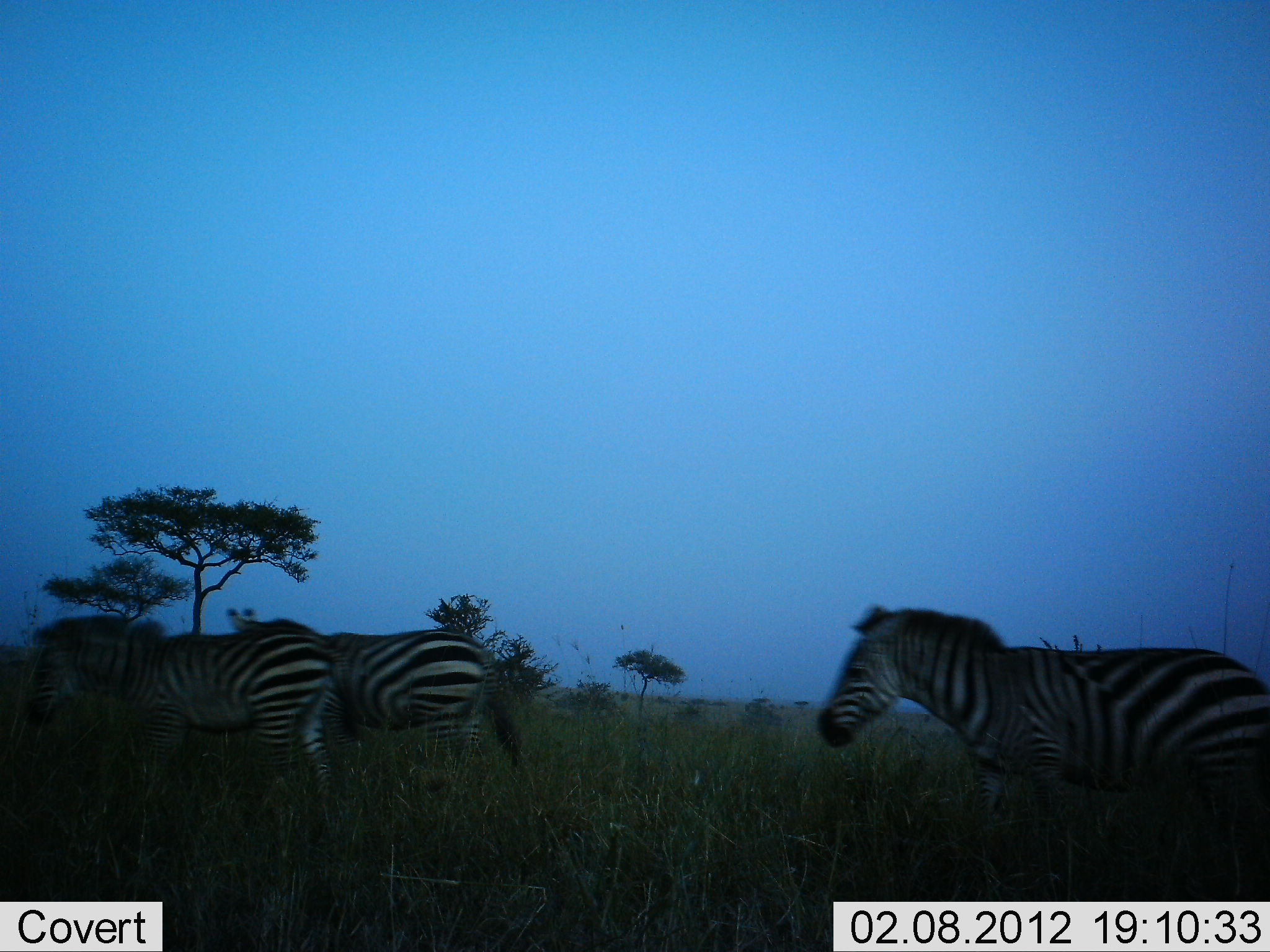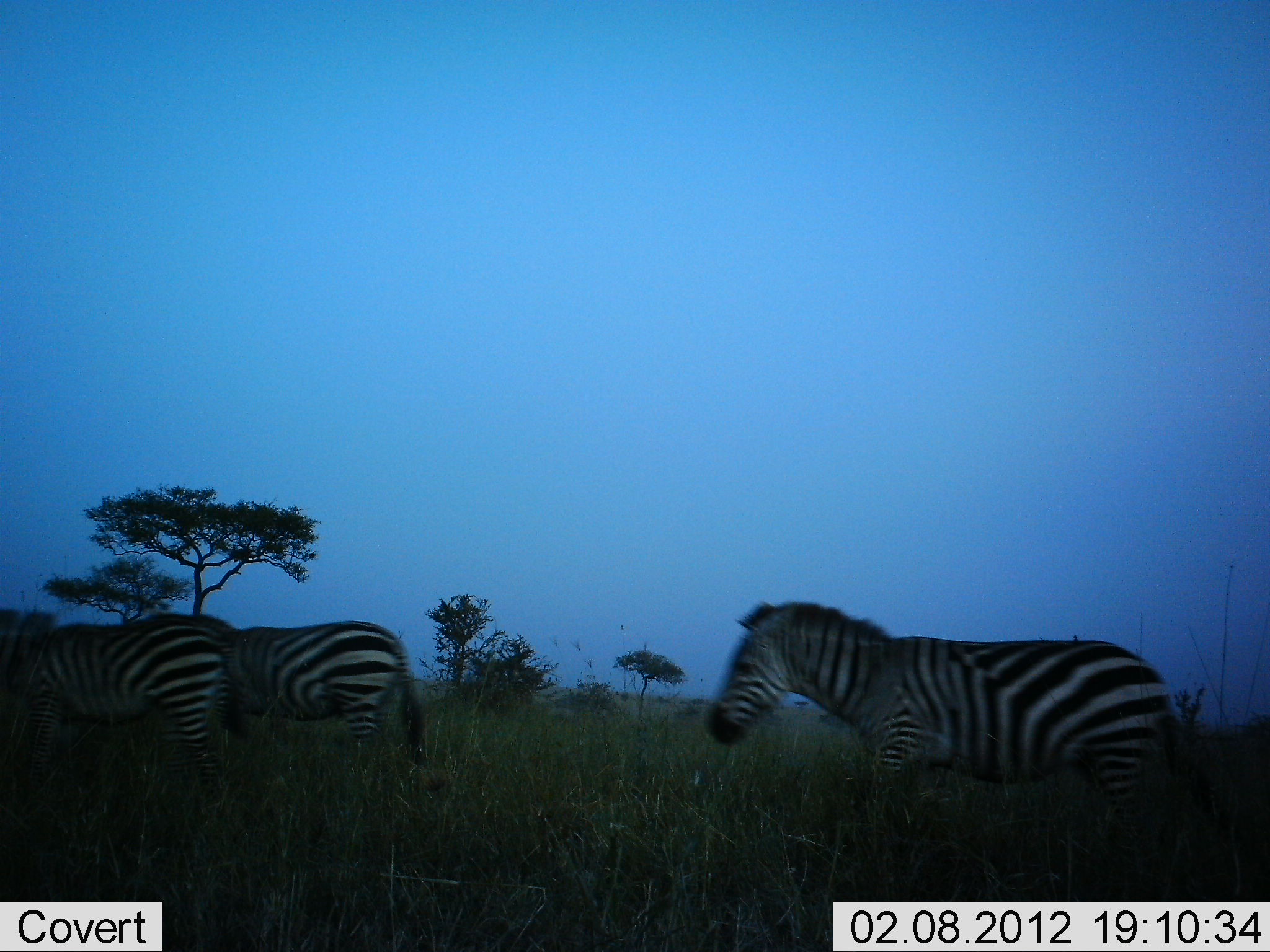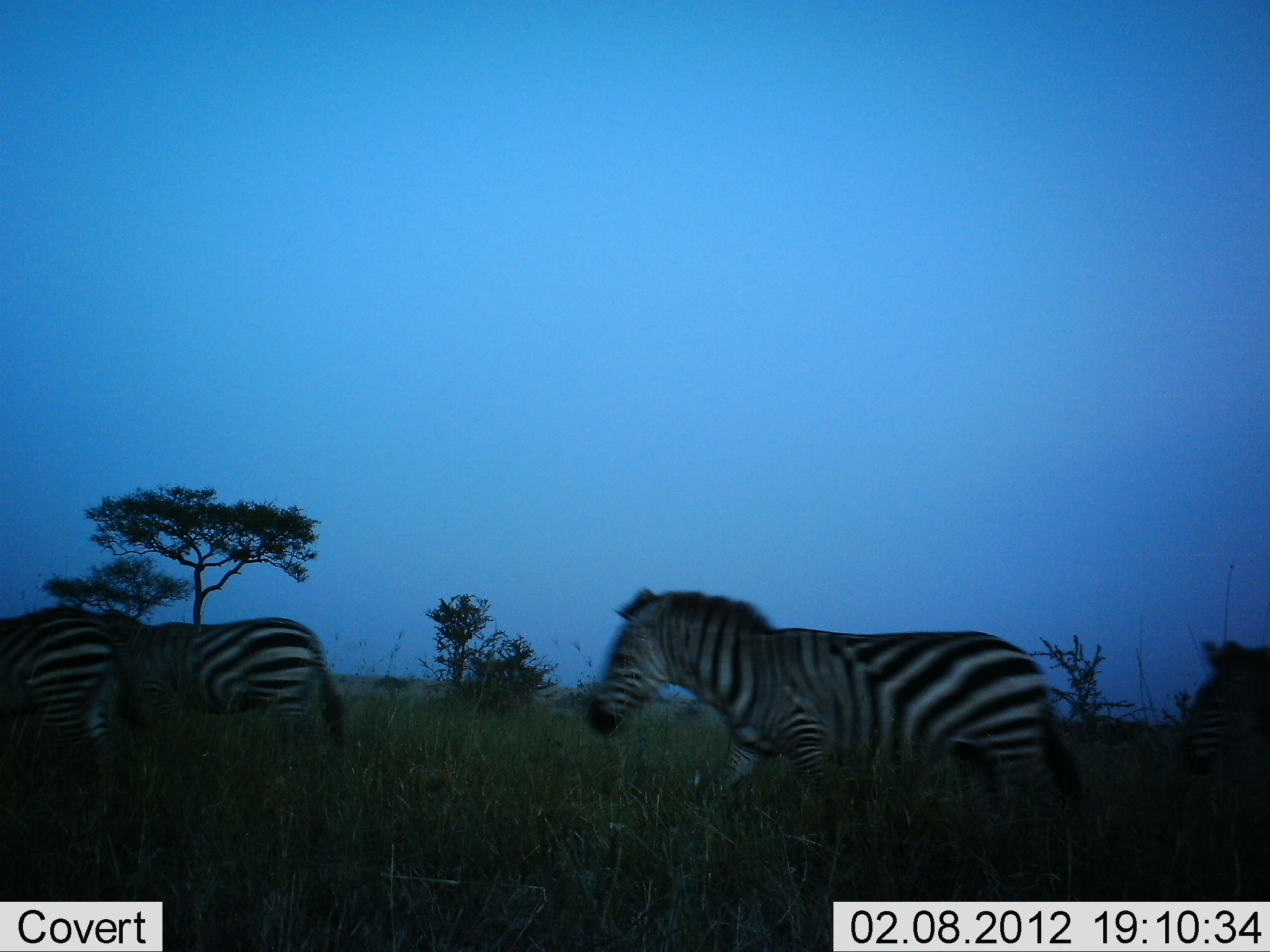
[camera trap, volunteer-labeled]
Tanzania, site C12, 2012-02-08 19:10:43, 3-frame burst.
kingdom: Animalia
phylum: Chordata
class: Mammalia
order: Perissodactyla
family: Equidae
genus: Equus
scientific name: Equus quagga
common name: plains zebra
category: zebra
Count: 4.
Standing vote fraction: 0%.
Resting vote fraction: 0%.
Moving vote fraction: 100%.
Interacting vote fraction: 0%.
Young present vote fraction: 0%.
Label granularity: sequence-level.